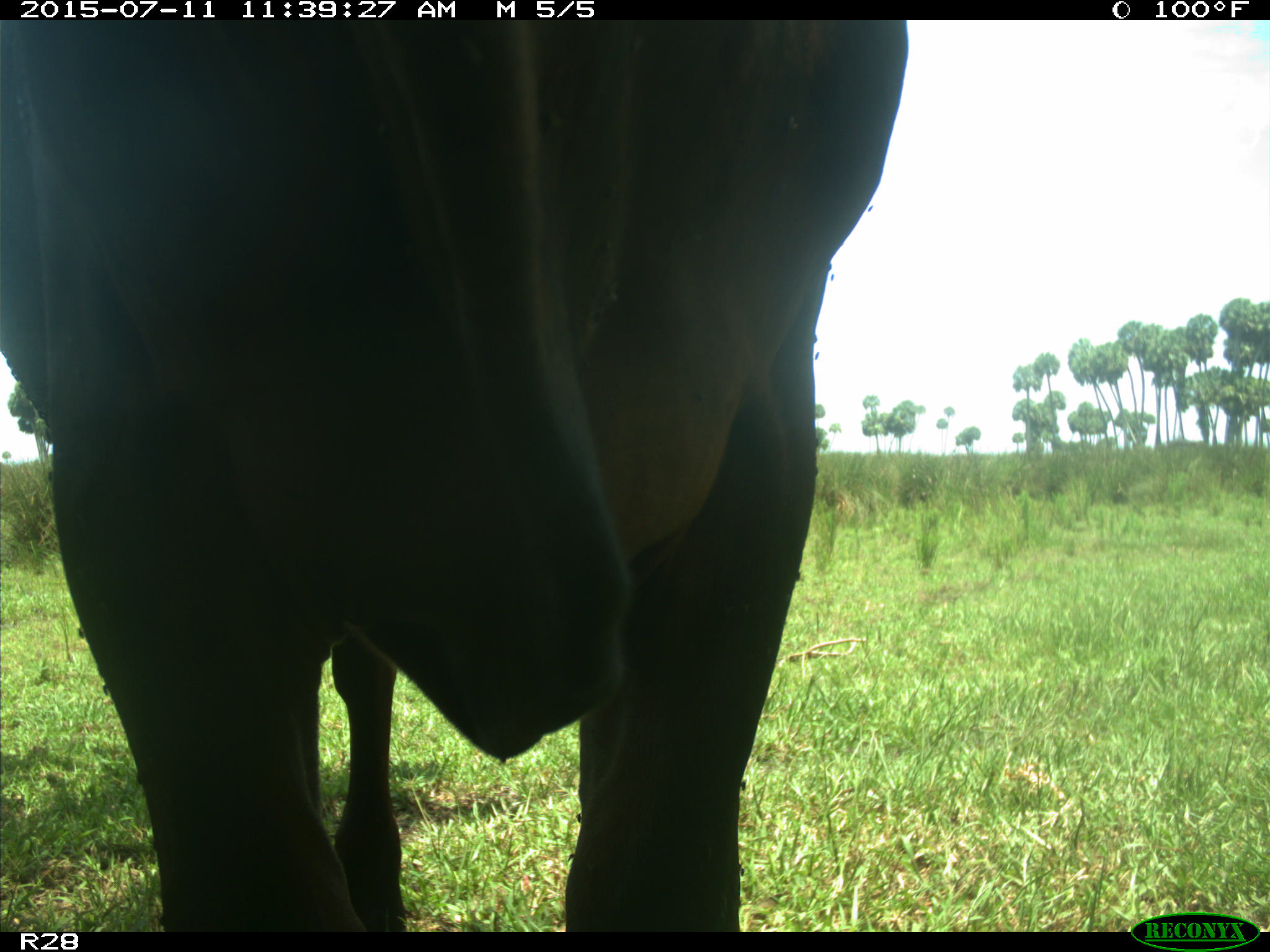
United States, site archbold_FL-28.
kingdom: Animalia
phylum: Chordata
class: Mammalia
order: Artiodactyla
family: Bovidae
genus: Bos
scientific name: Bos taurus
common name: domestic cow